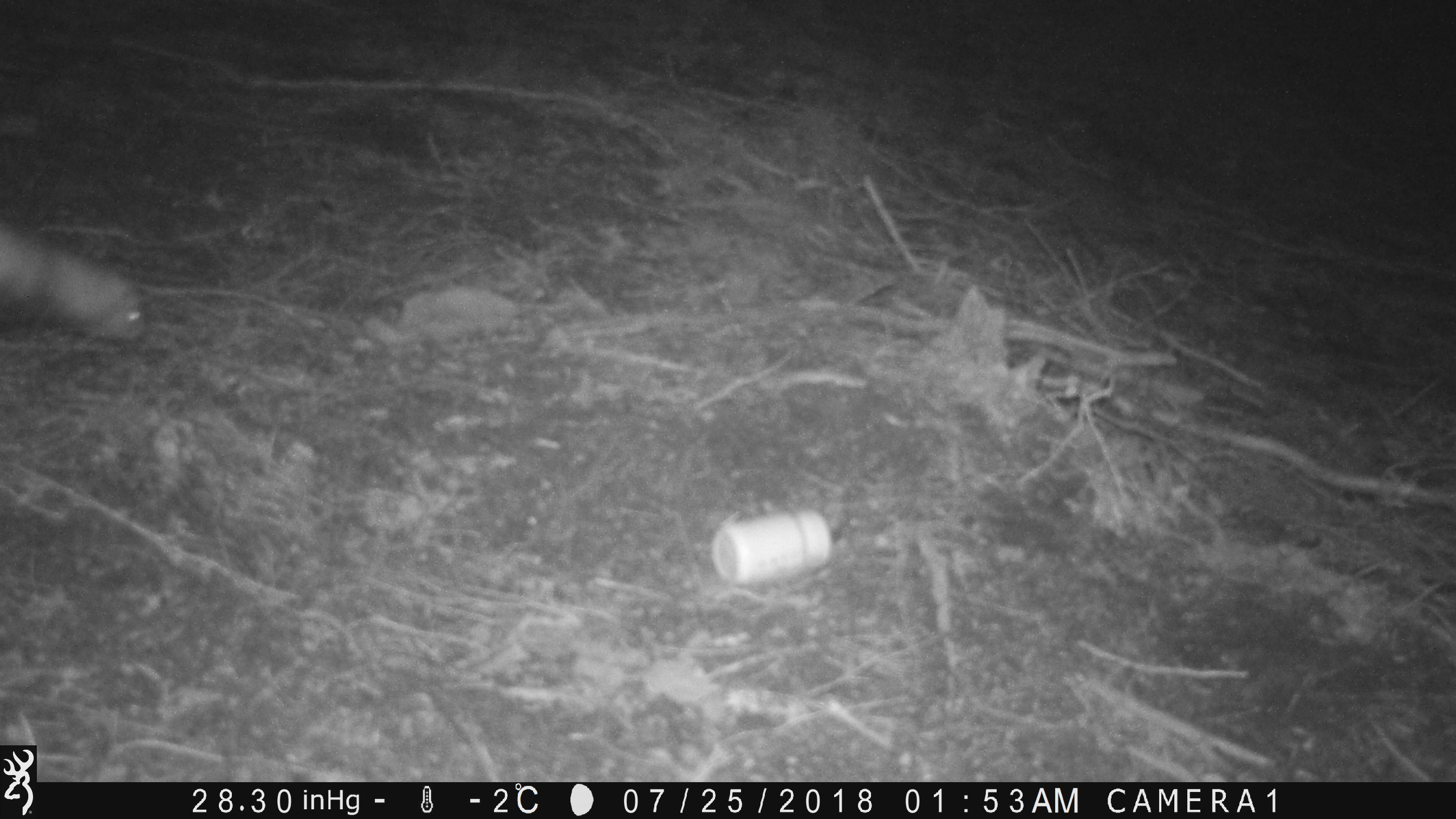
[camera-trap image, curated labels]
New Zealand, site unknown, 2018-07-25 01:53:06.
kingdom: Animalia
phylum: Chordata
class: Mammalia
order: Carnivora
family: Mustelidae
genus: Mustela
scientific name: Mustela furo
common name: ferret